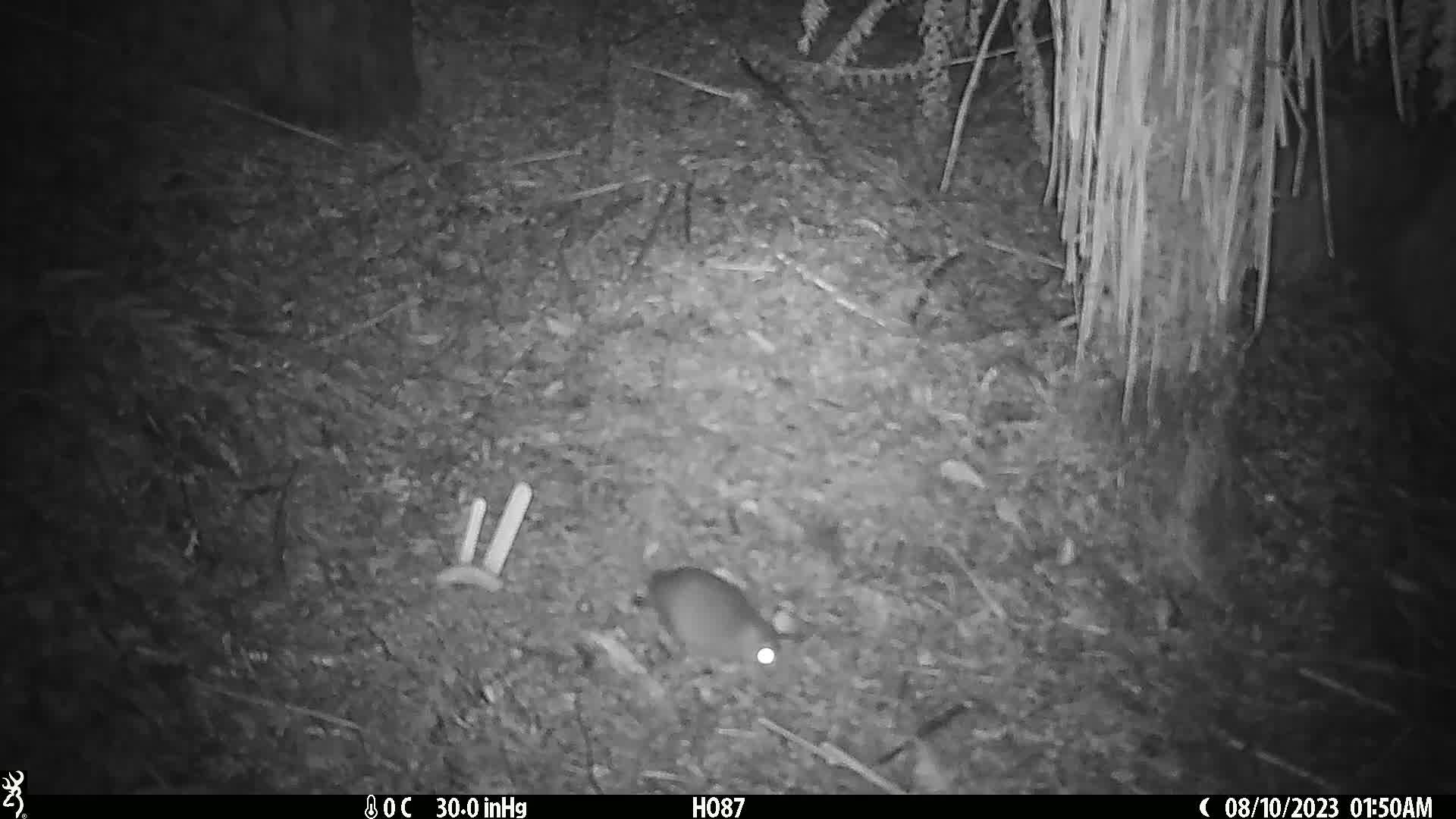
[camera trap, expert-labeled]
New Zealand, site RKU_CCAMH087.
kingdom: Animalia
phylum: Chordata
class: Mammalia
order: Rodentia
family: Muridae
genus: Rattus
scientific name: Rattus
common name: rat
Rat (Rattus).